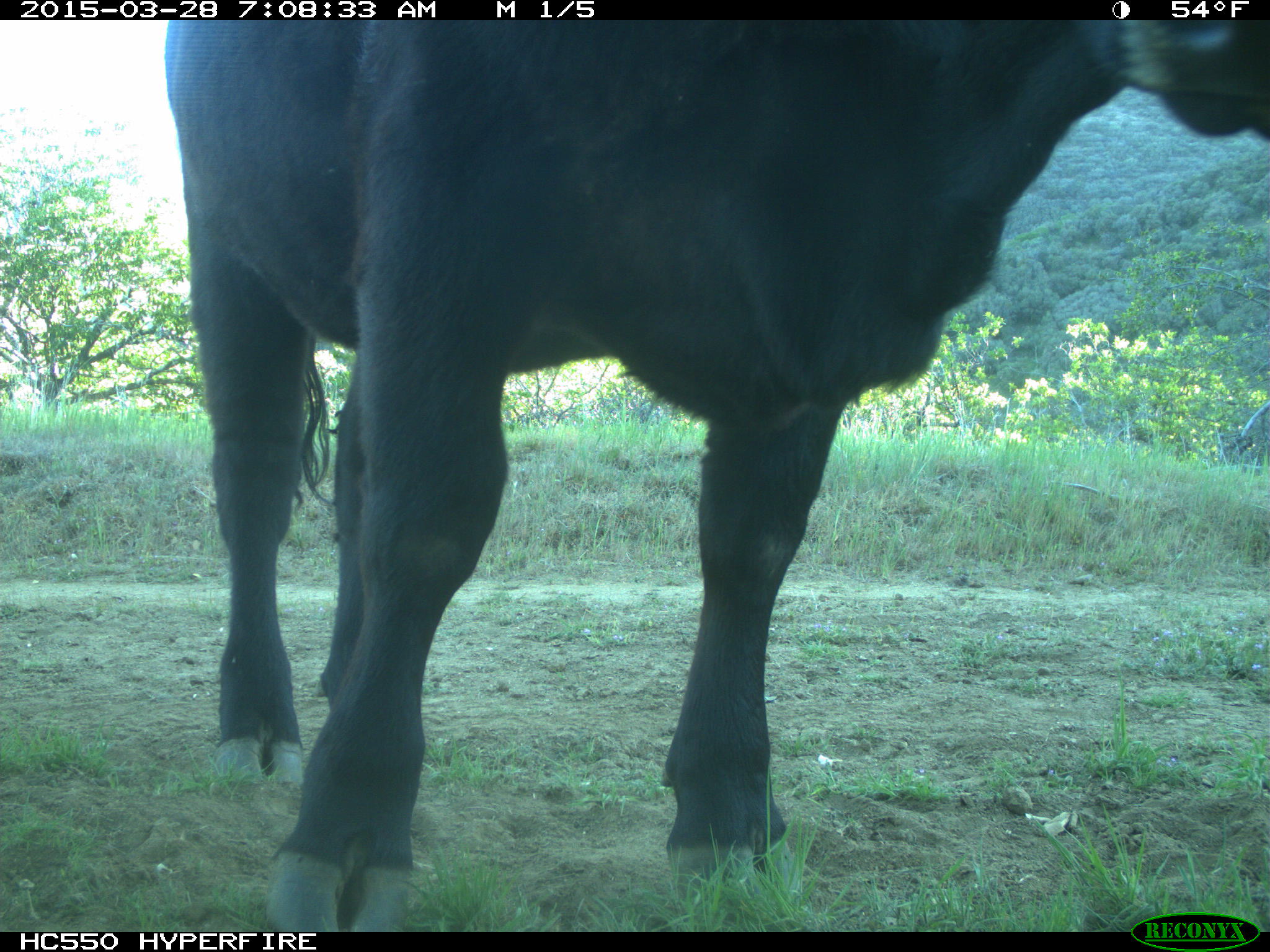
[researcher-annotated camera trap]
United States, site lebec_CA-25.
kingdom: Animalia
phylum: Chordata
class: Mammalia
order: Artiodactyla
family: Bovidae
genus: Bos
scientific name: Bos taurus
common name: domestic cow